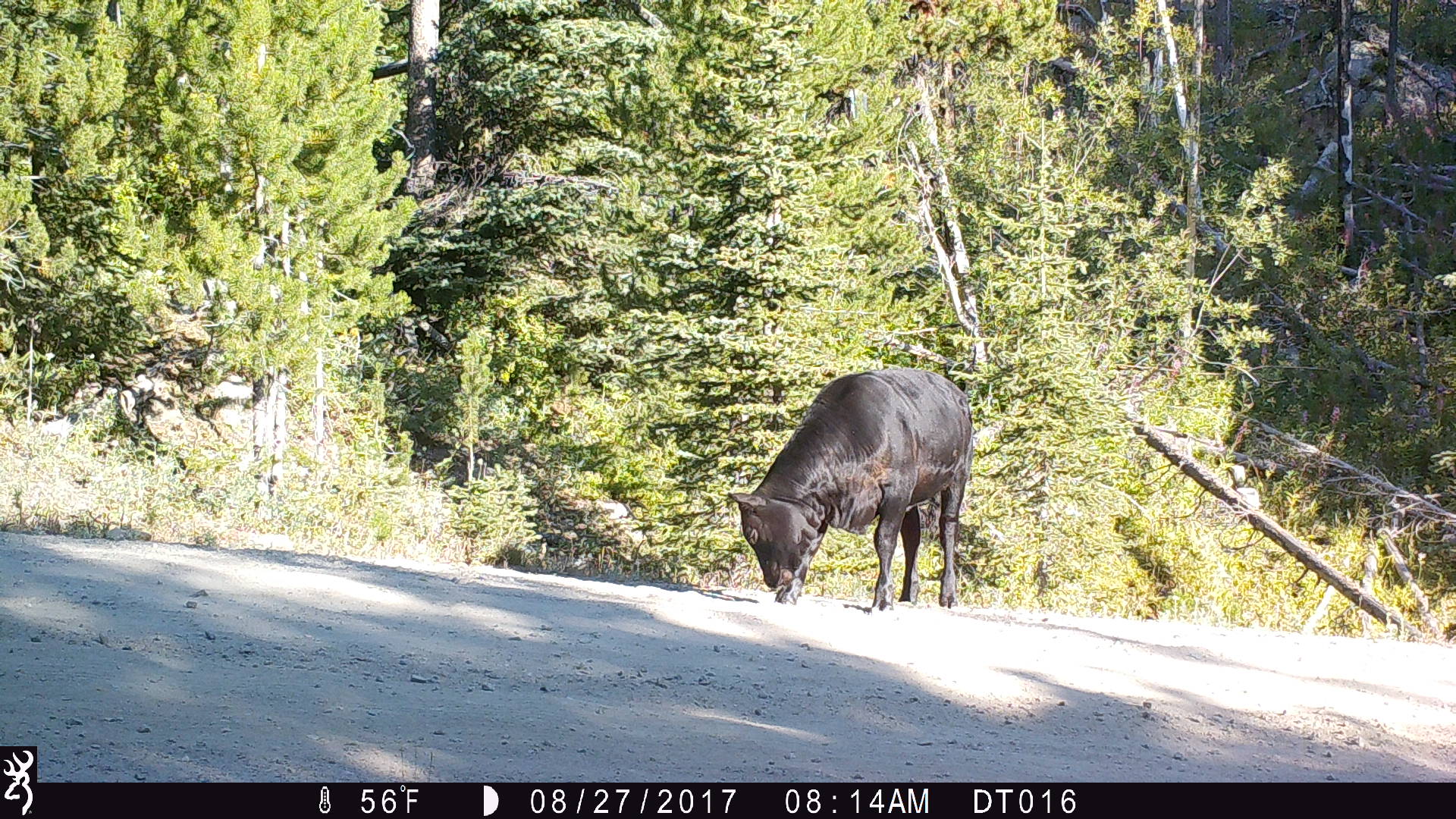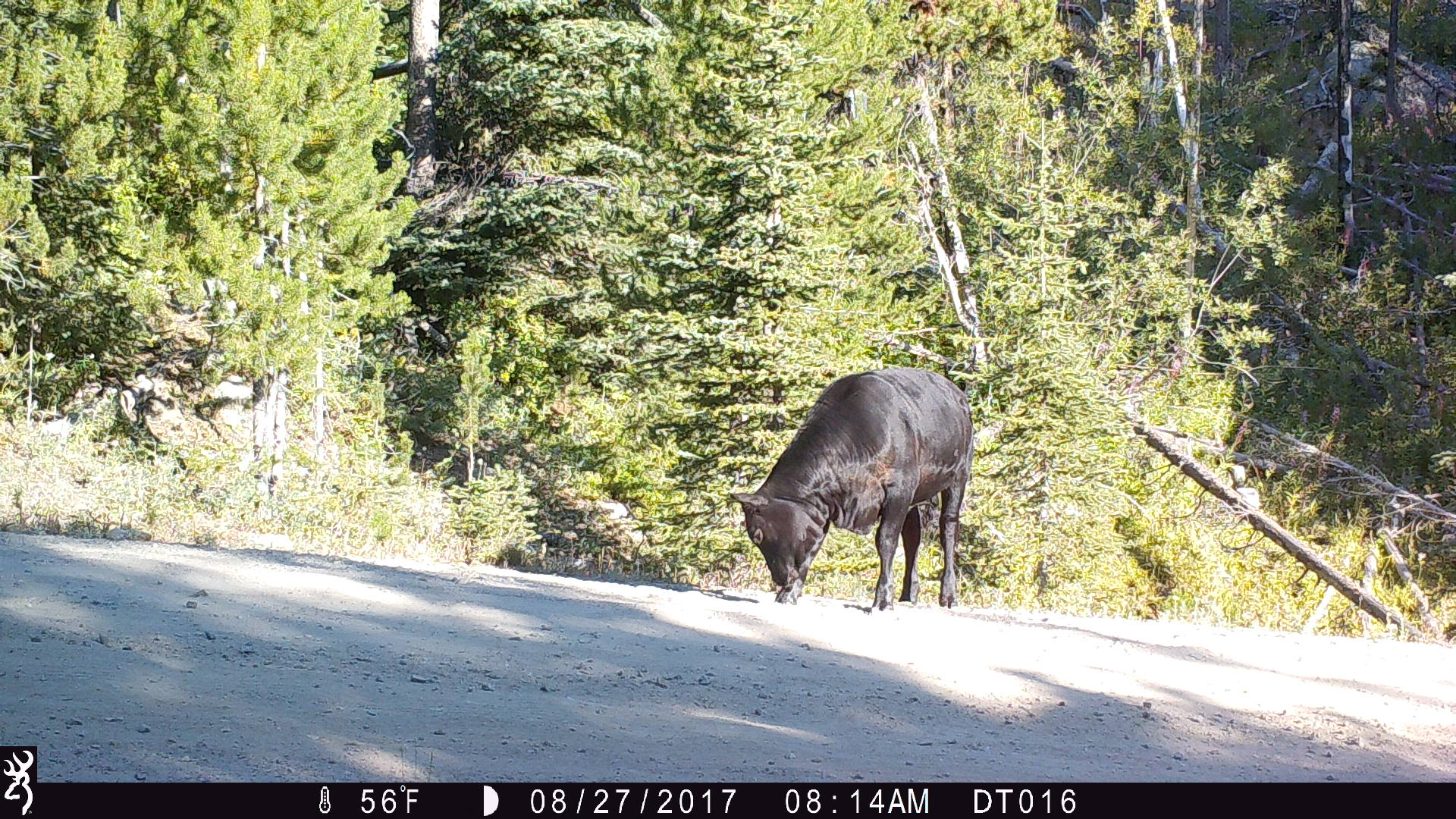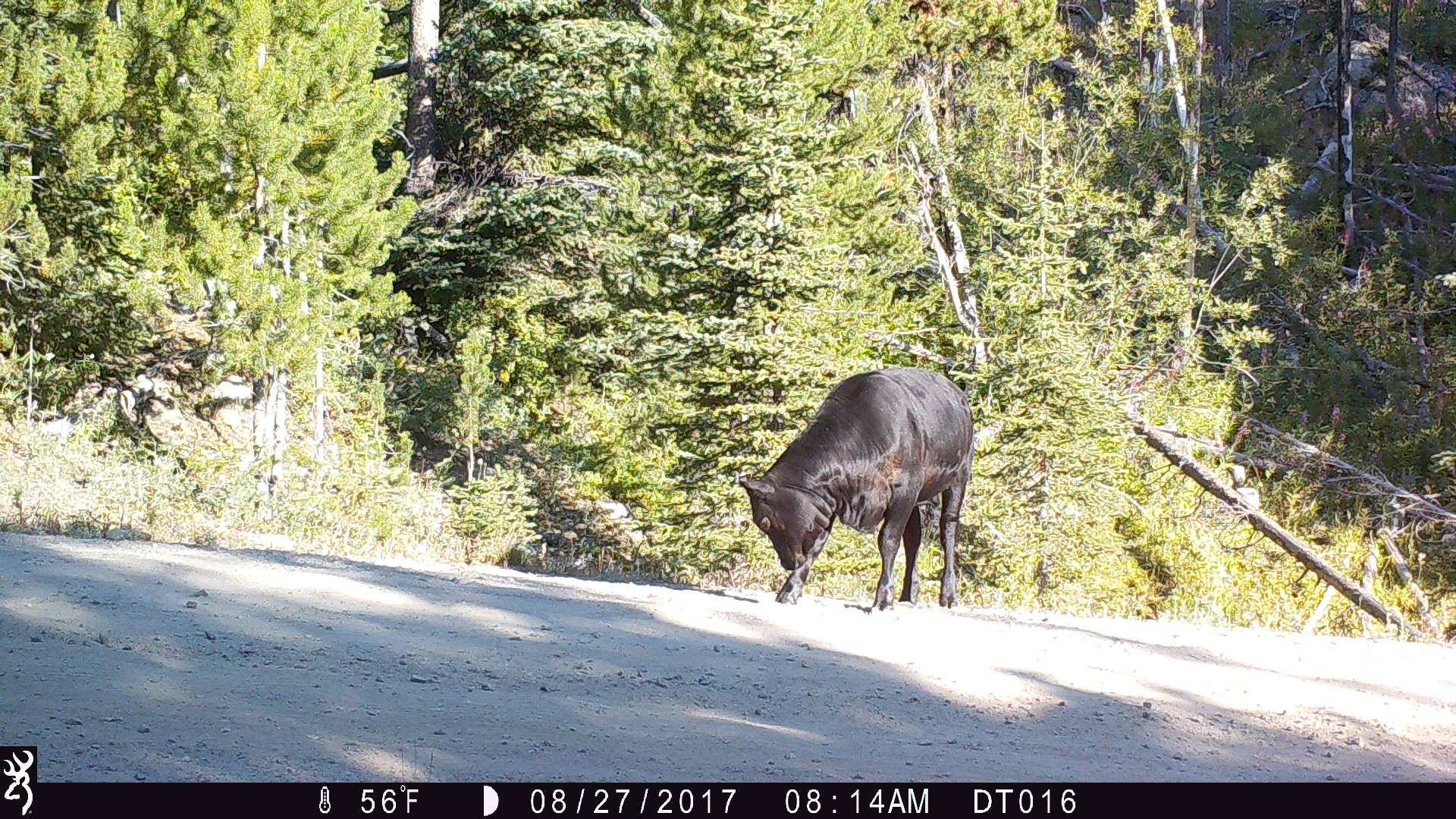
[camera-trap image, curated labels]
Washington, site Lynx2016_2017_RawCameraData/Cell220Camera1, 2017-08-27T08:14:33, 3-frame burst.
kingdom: Animalia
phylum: Chordata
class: Mammalia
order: Artiodactyla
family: Bovidae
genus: Bos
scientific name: Bos taurus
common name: domestic cattle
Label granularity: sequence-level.